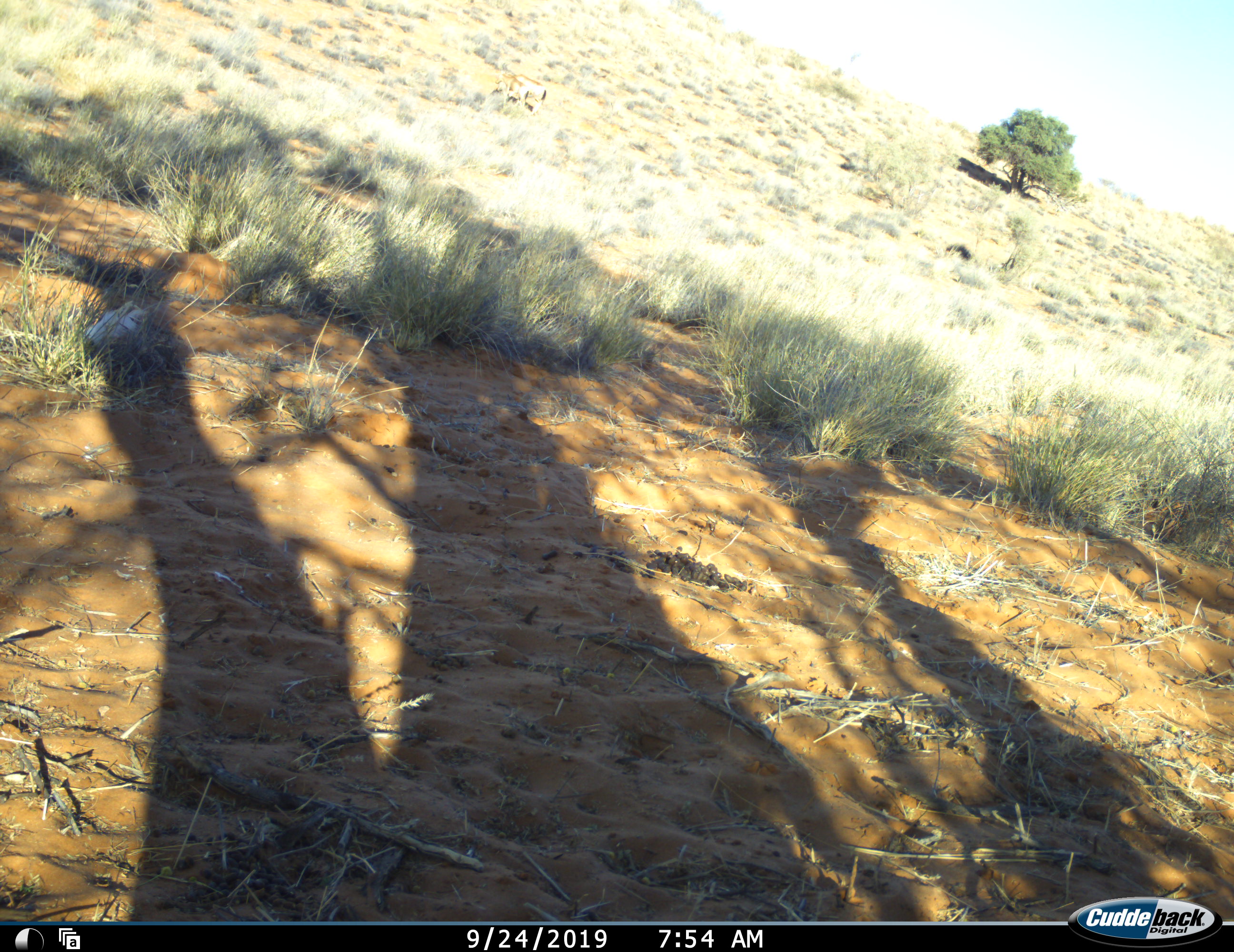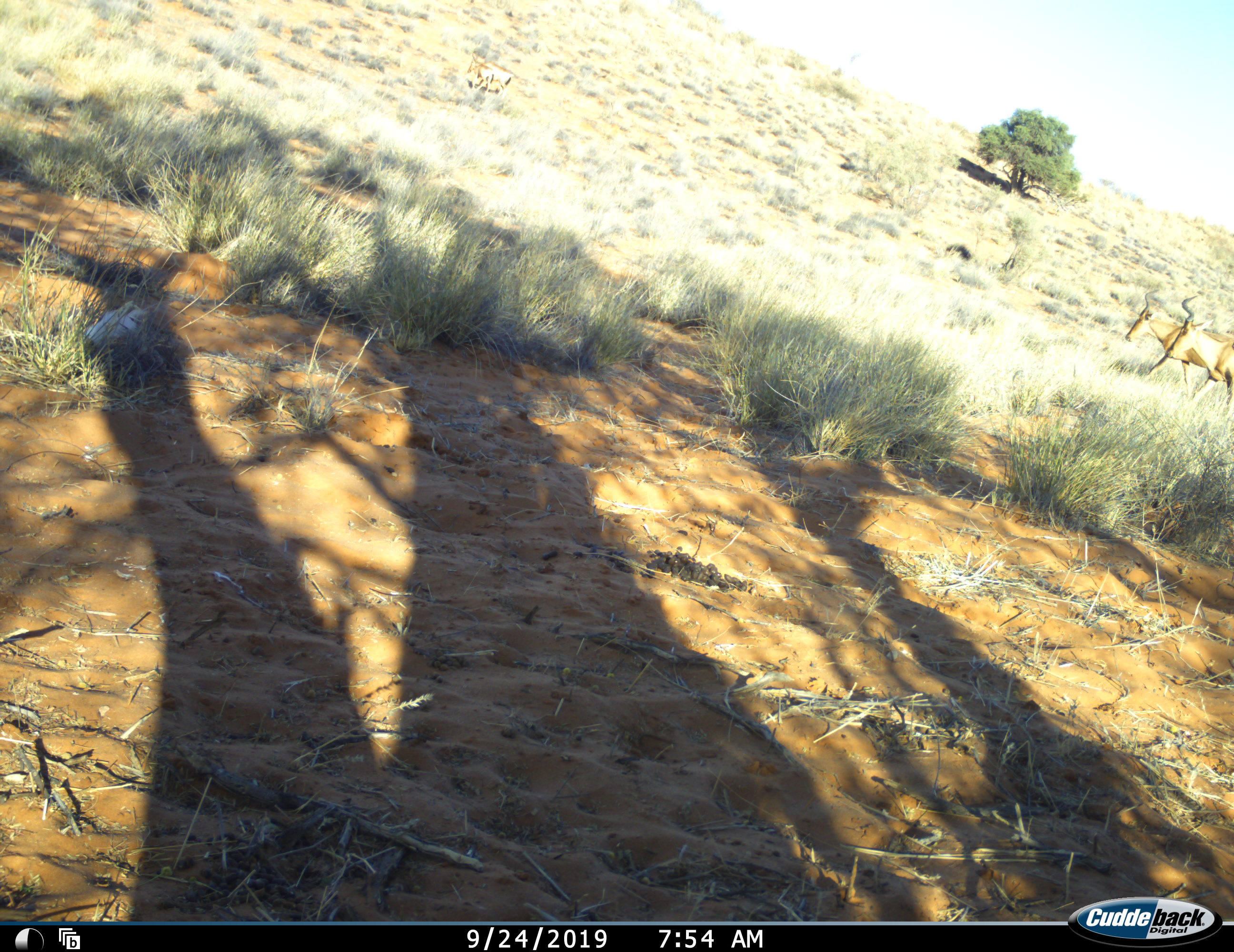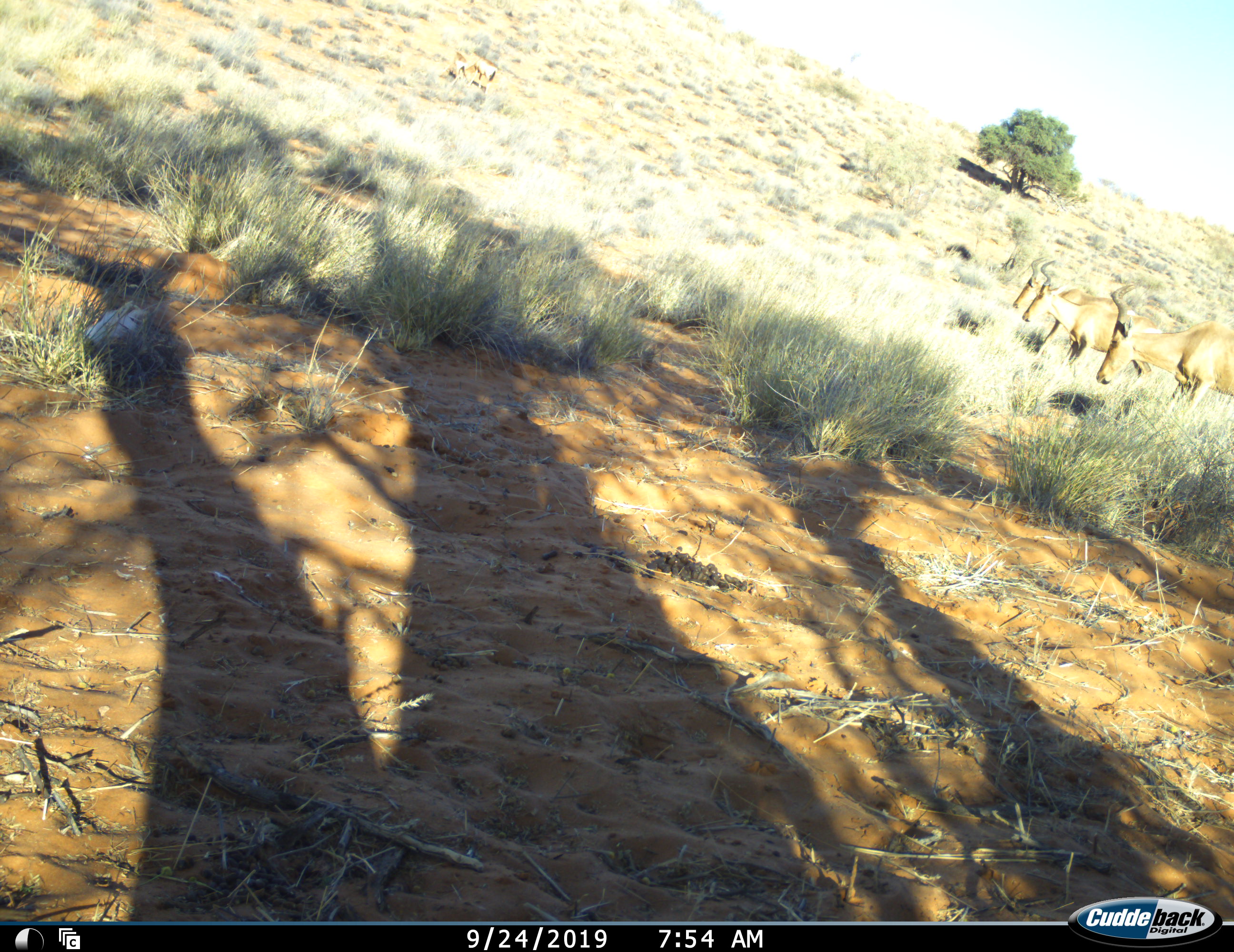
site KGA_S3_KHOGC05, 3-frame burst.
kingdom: Animalia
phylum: Chordata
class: Mammalia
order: Artiodactyla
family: Bovidae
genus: Alcelaphus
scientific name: Alcelaphus buselaphus caama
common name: red hartebeest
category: hartebeestred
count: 5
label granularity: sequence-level